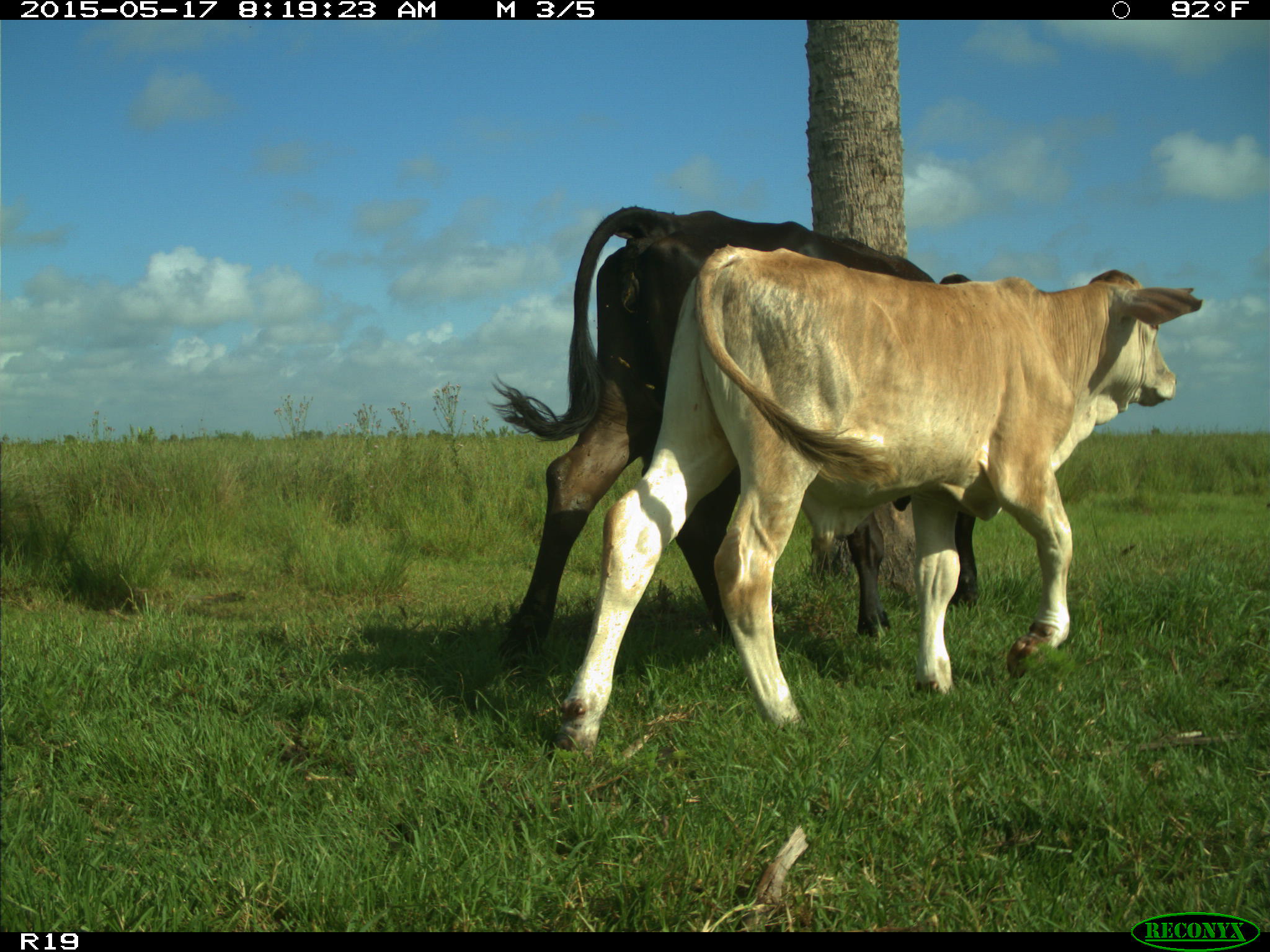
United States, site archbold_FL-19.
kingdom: Animalia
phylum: Chordata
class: Mammalia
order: Artiodactyla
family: Bovidae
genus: Bos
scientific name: Bos taurus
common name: domestic cow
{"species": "Bos taurus (domestic cow)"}